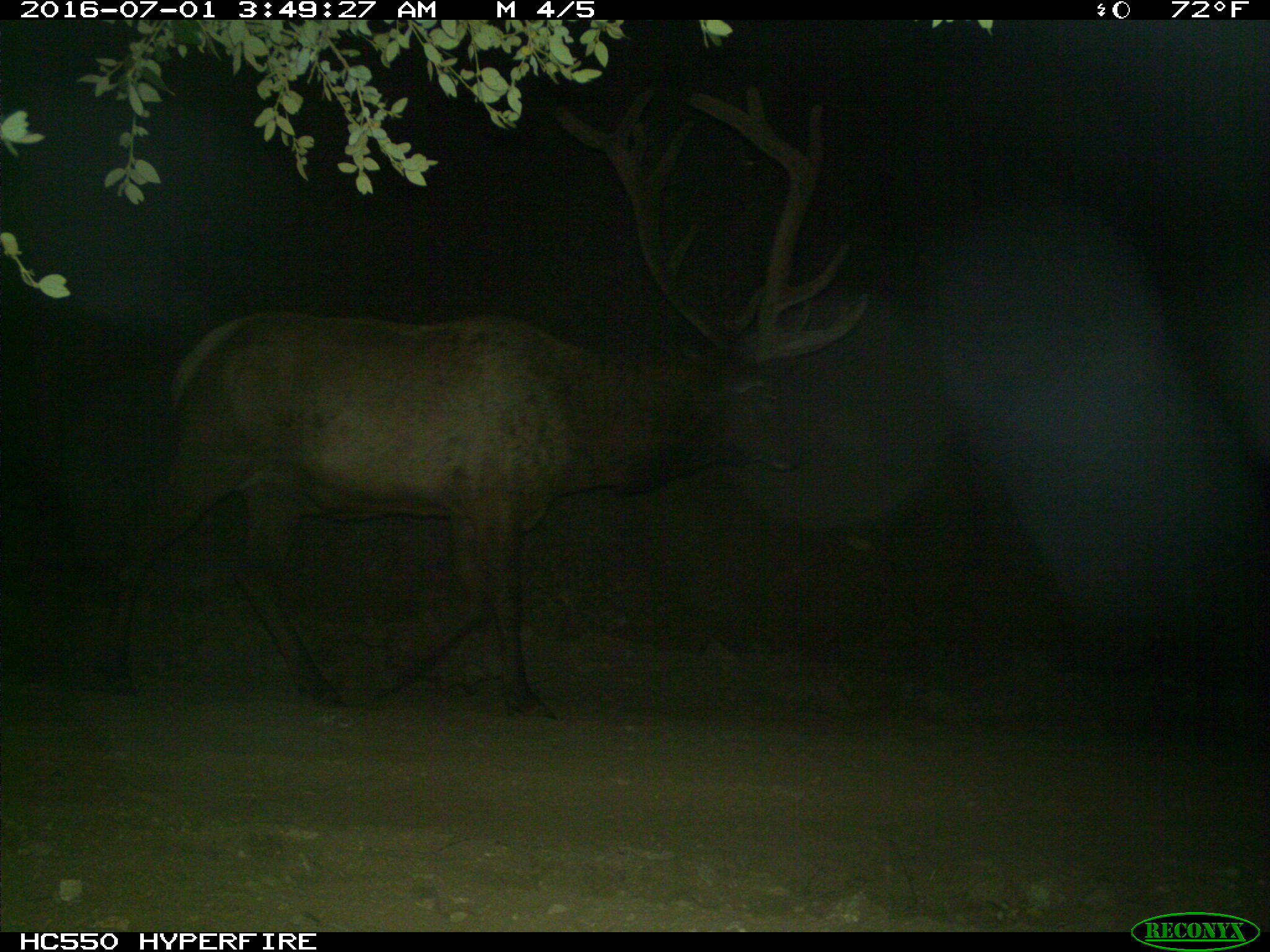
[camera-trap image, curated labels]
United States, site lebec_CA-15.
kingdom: Animalia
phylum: Chordata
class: Mammalia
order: Artiodactyla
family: Cervidae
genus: Cervus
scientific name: Cervus canadensis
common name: elk